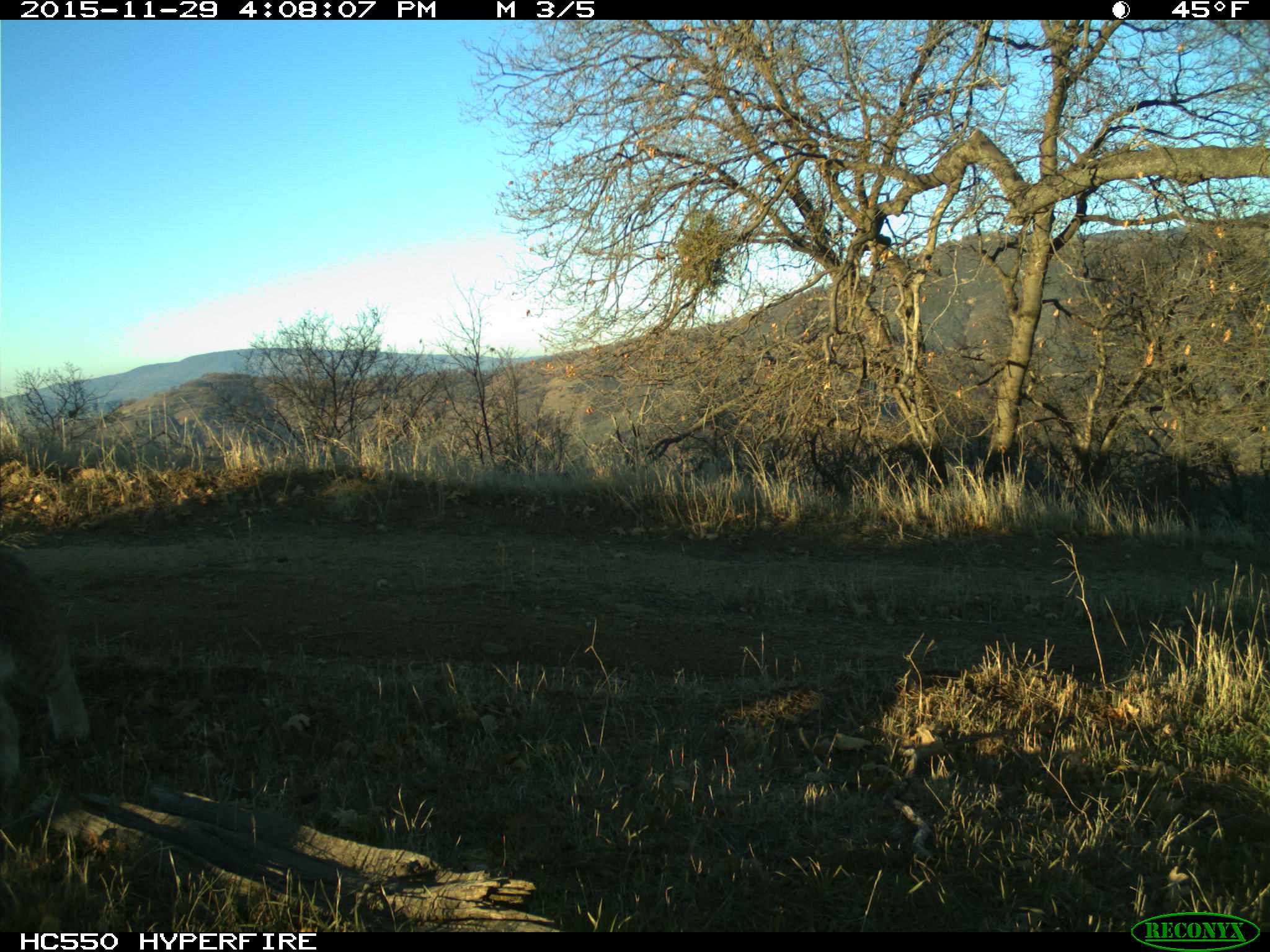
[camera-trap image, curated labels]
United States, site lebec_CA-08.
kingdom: Animalia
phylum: Chordata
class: Mammalia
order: Carnivora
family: Felidae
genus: Lynx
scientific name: Lynx rufus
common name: bobcat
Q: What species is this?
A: Lynx rufus (bobcat).